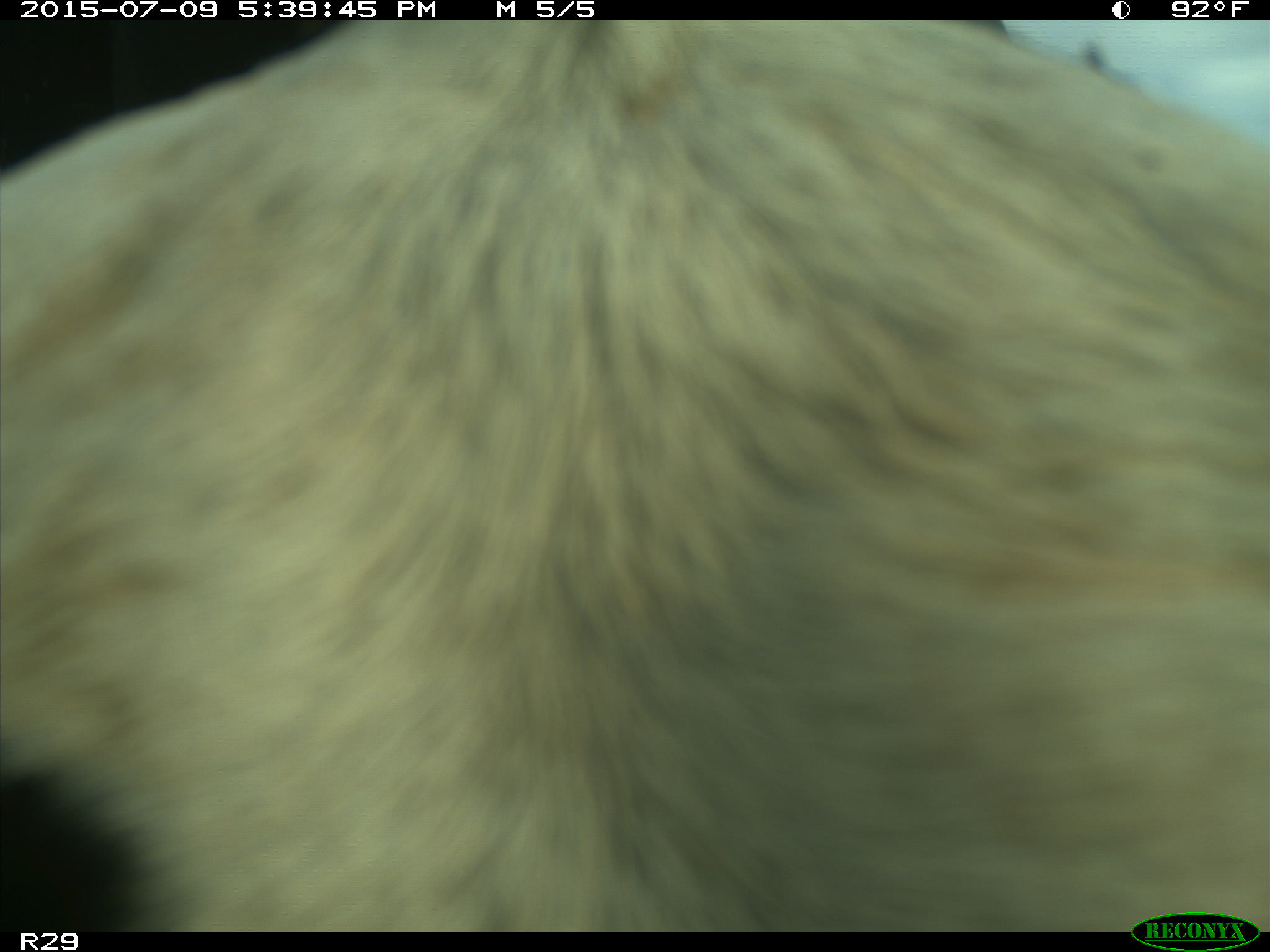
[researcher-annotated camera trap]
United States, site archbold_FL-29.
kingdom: Animalia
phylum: Chordata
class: Mammalia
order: Artiodactyla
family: Bovidae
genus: Bos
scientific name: Bos taurus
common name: domestic cow